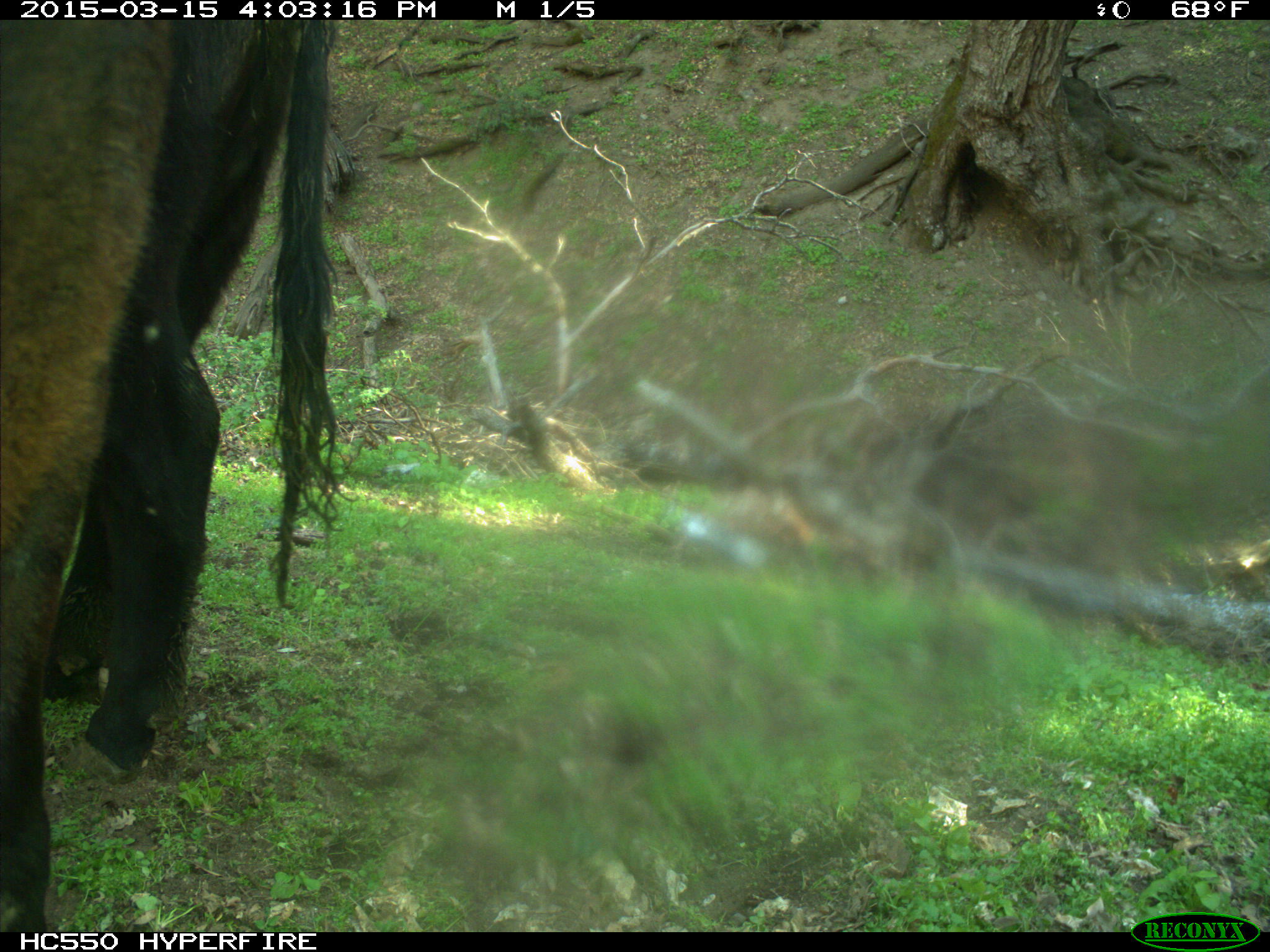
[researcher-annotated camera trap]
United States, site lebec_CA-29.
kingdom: Animalia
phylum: Chordata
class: Mammalia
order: Artiodactyla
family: Bovidae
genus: Bos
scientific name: Bos taurus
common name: domestic cow